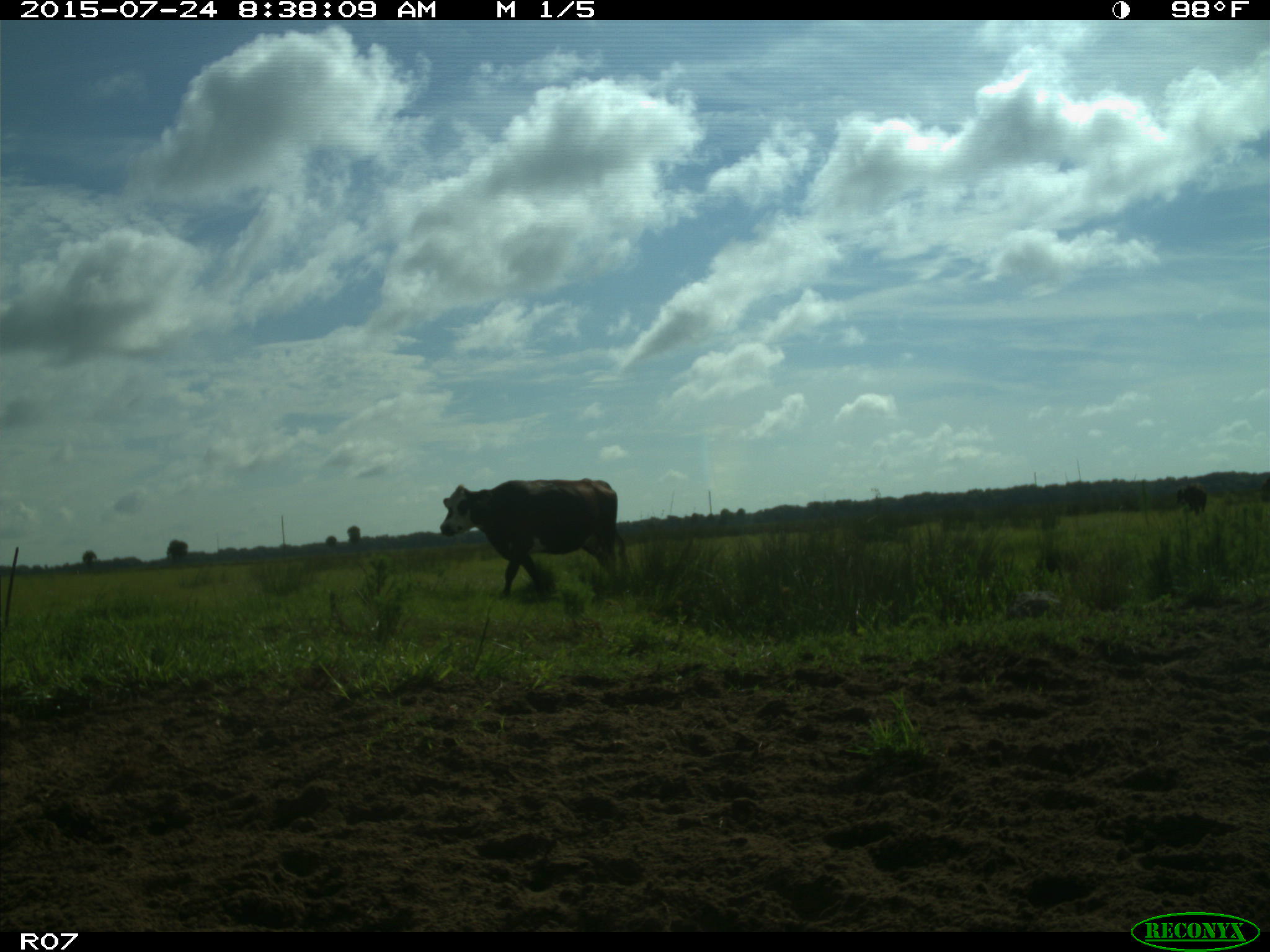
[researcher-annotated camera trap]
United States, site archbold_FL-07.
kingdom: Animalia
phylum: Chordata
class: Mammalia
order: Artiodactyla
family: Bovidae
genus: Bos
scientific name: Bos taurus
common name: domestic cow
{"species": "Bos taurus (domestic cow)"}